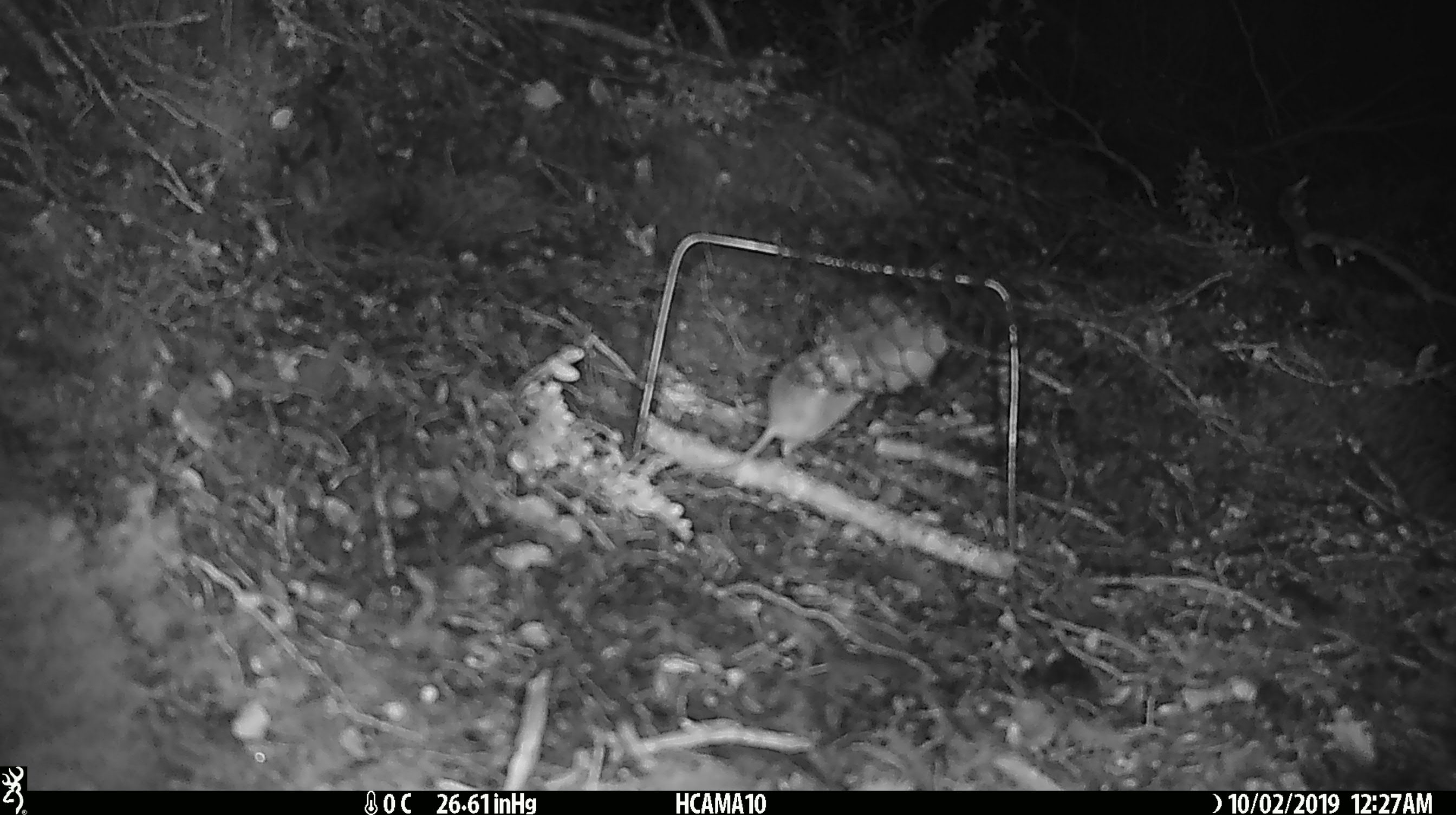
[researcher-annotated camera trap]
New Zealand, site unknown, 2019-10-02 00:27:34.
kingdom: Animalia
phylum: Chordata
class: Mammalia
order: Rodentia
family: Muridae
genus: Mus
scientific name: Mus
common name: mouse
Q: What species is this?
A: Mouse (Mus).